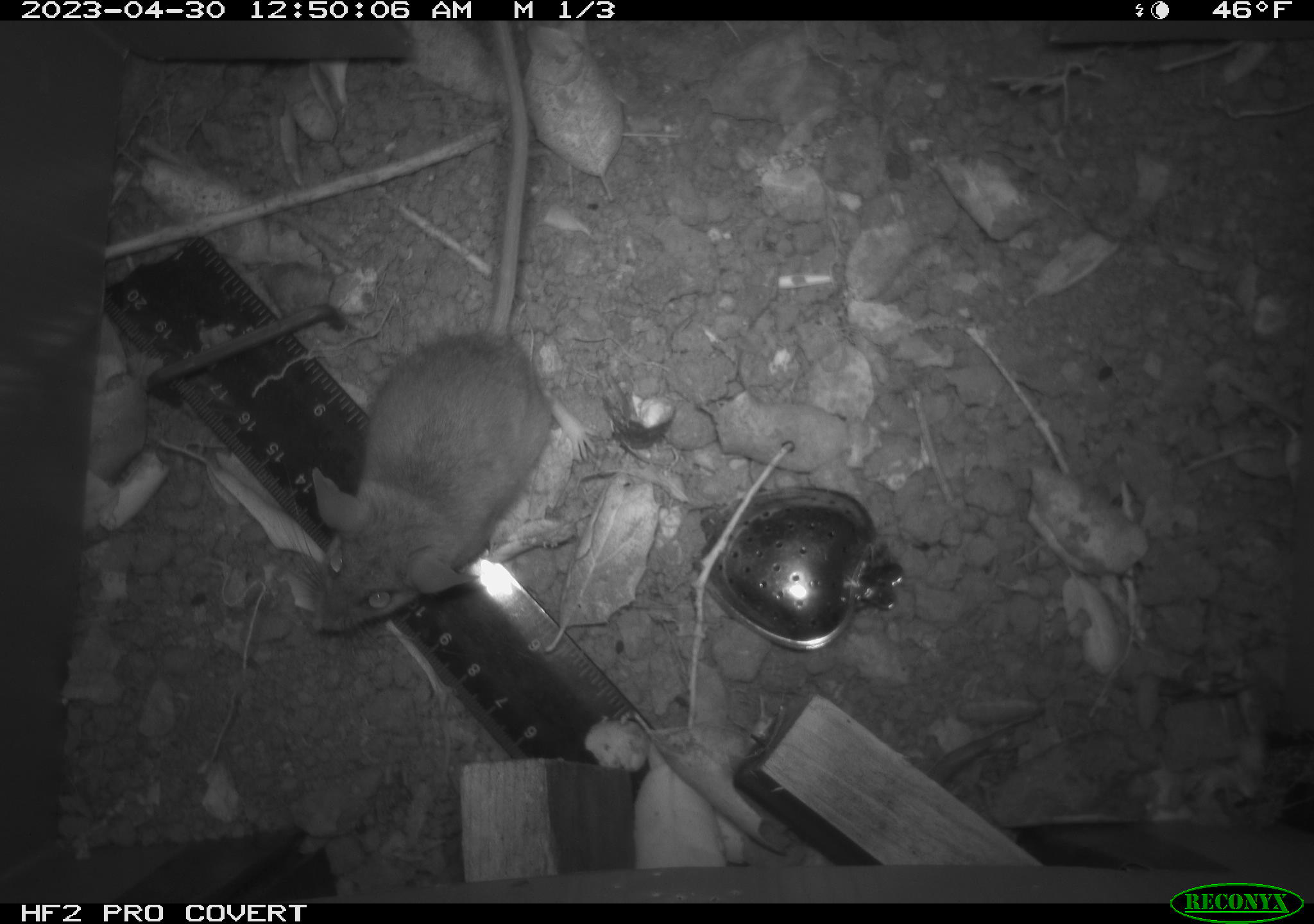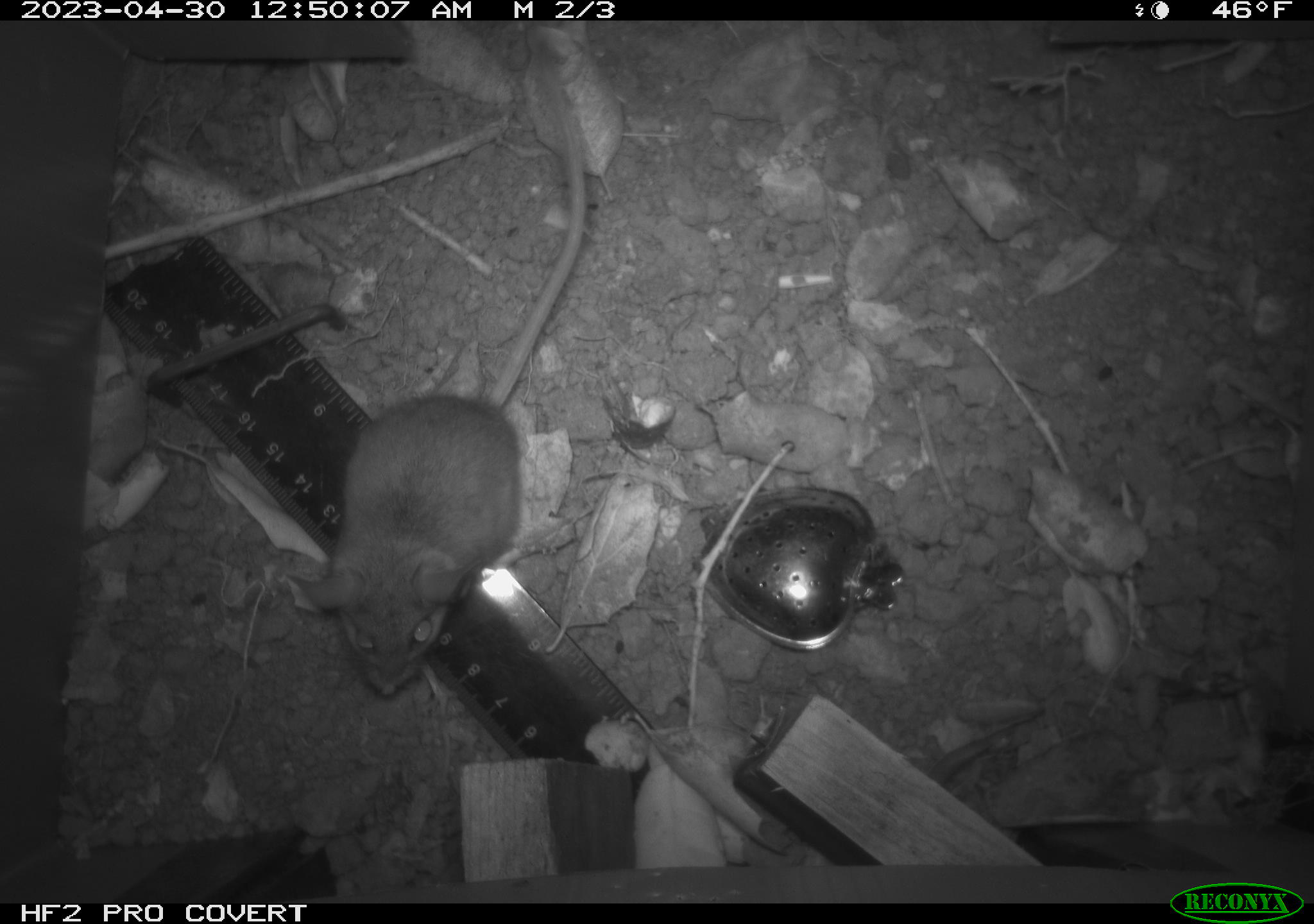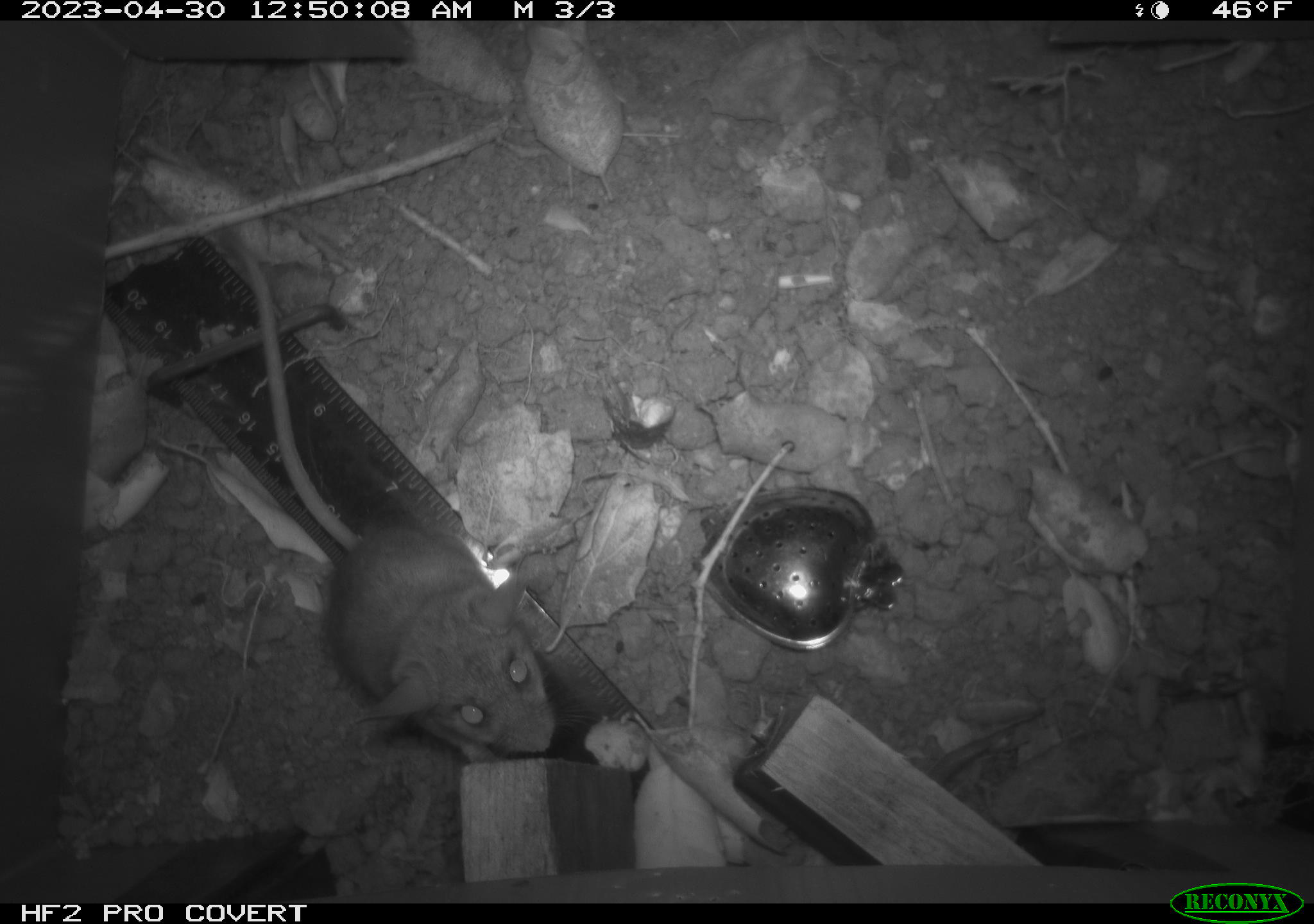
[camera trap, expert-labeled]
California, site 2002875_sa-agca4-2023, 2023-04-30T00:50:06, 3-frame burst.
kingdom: Animalia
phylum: Chordata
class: Mammalia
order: Rodentia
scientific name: Rodentia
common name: mouse species